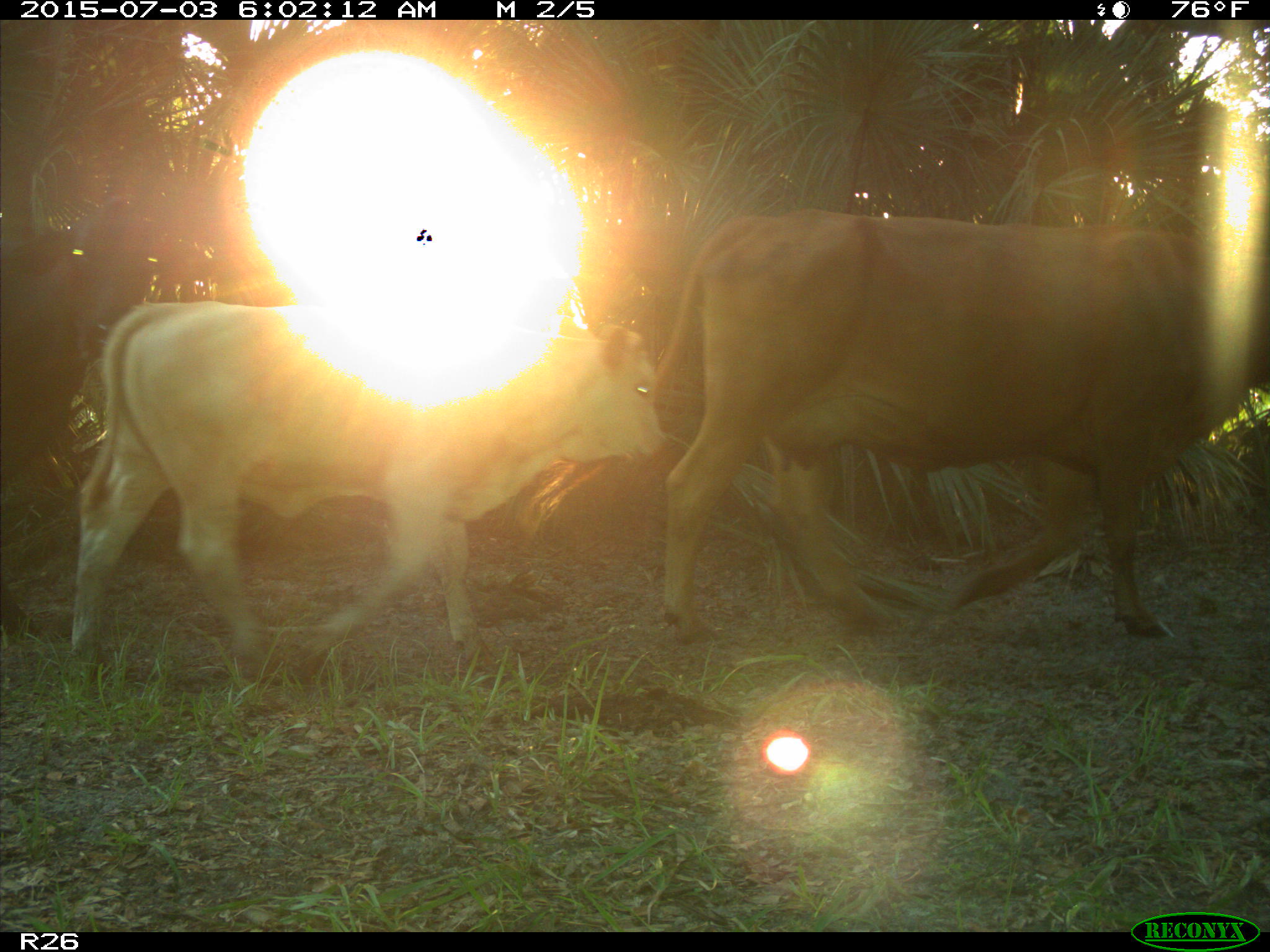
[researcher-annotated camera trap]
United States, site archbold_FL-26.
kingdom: Animalia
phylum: Chordata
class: Mammalia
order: Artiodactyla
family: Bovidae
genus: Bos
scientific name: Bos taurus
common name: domestic cow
Bos taurus (domestic cow).